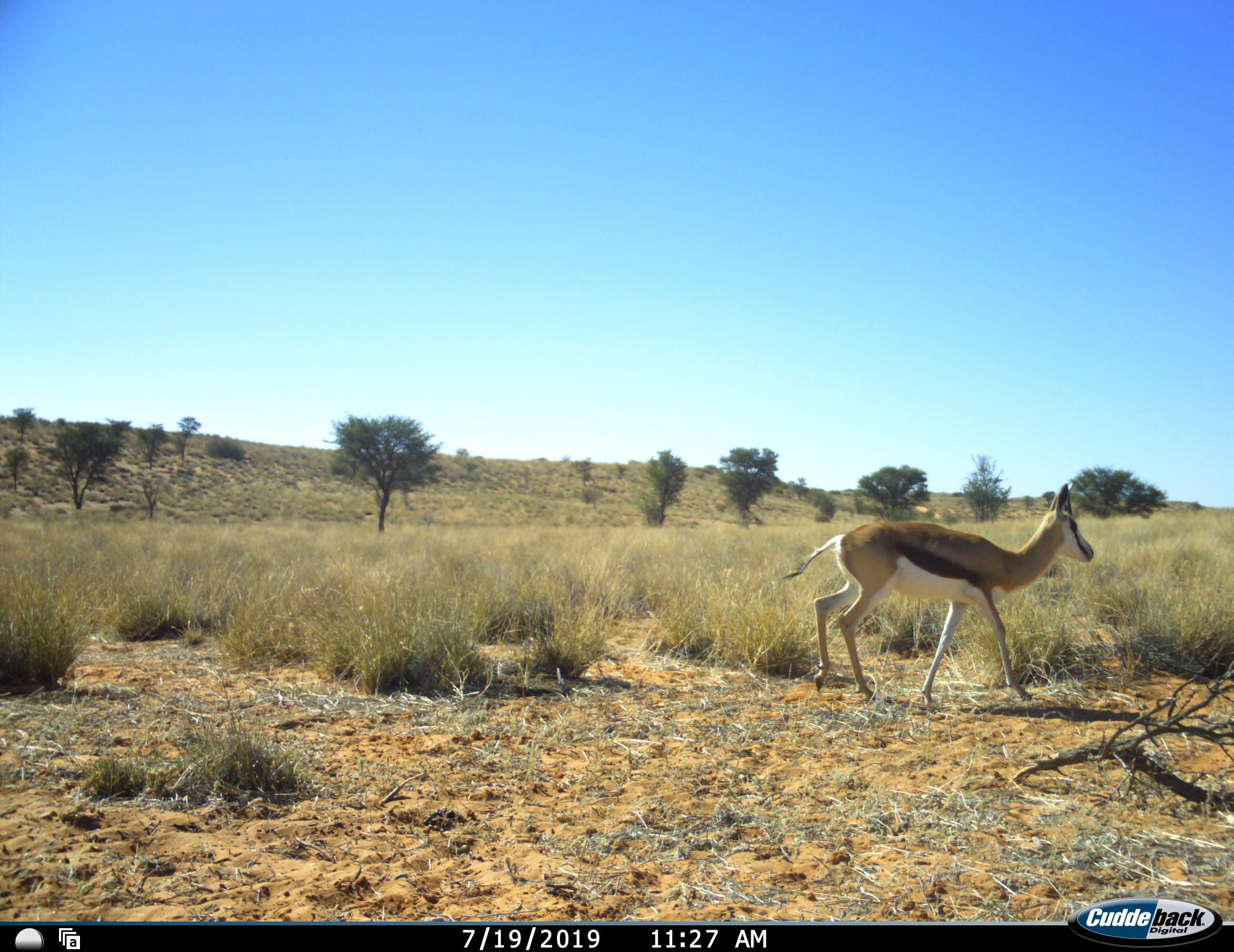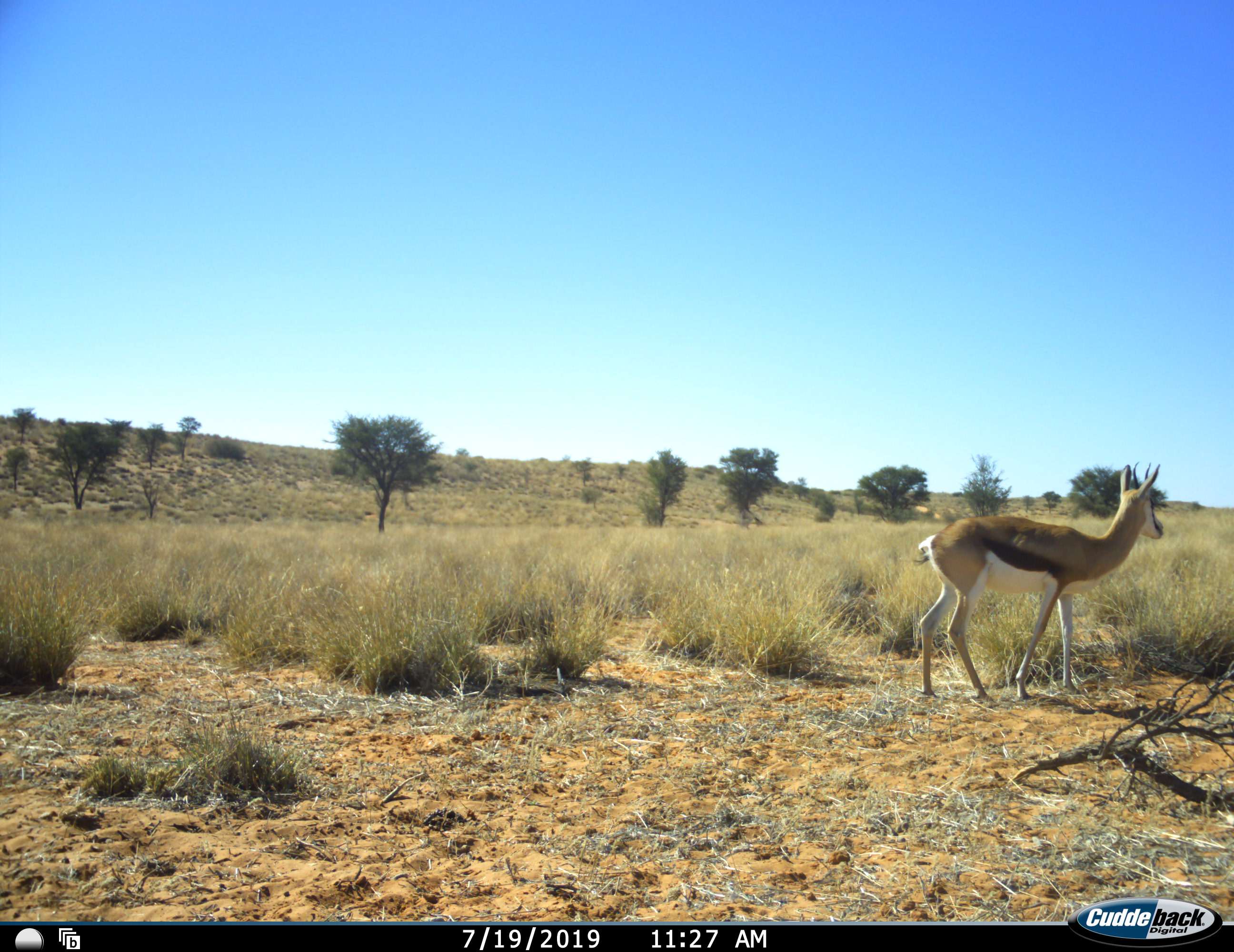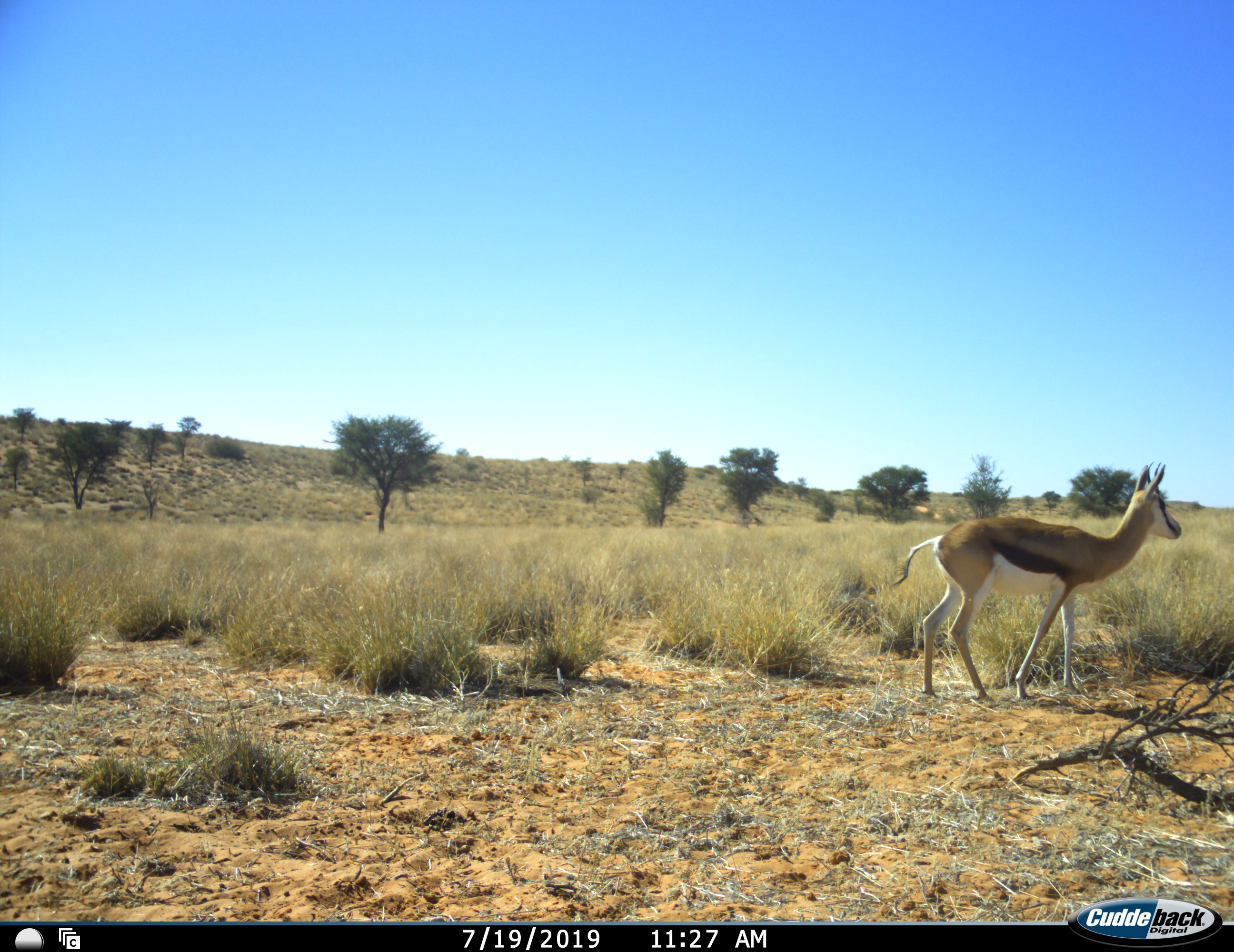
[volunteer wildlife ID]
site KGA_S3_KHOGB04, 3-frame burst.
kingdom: Animalia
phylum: Chordata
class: Mammalia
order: Artiodactyla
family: Bovidae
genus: Antidorcas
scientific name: Antidorcas marsupialis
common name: springbok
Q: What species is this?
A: Springbok (Antidorcas marsupialis).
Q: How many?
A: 1.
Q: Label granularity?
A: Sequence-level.